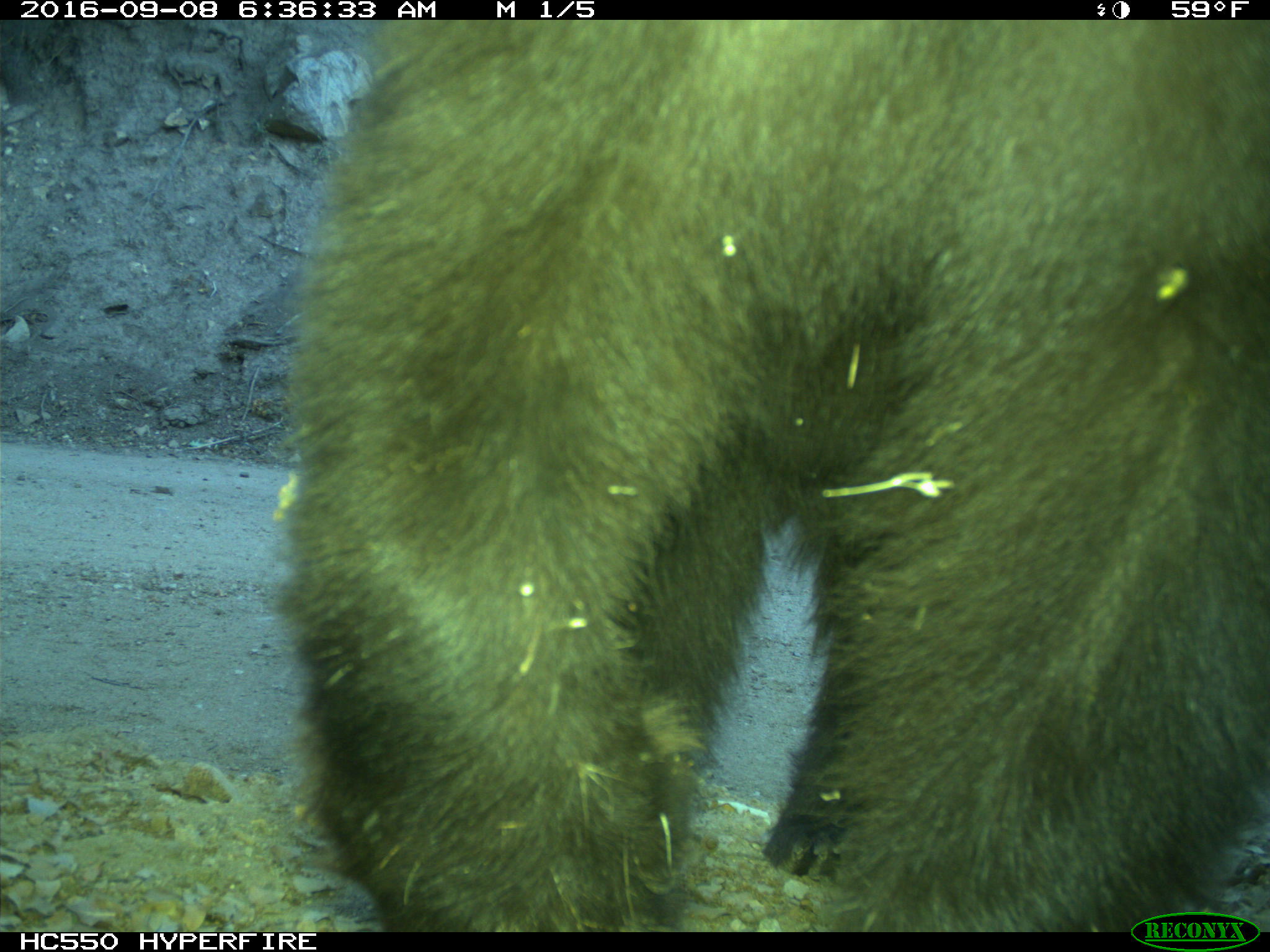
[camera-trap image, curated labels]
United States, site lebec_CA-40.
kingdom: Animalia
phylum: Chordata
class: Mammalia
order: Carnivora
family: Ursidae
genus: Ursus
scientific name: Ursus americanus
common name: american black bear